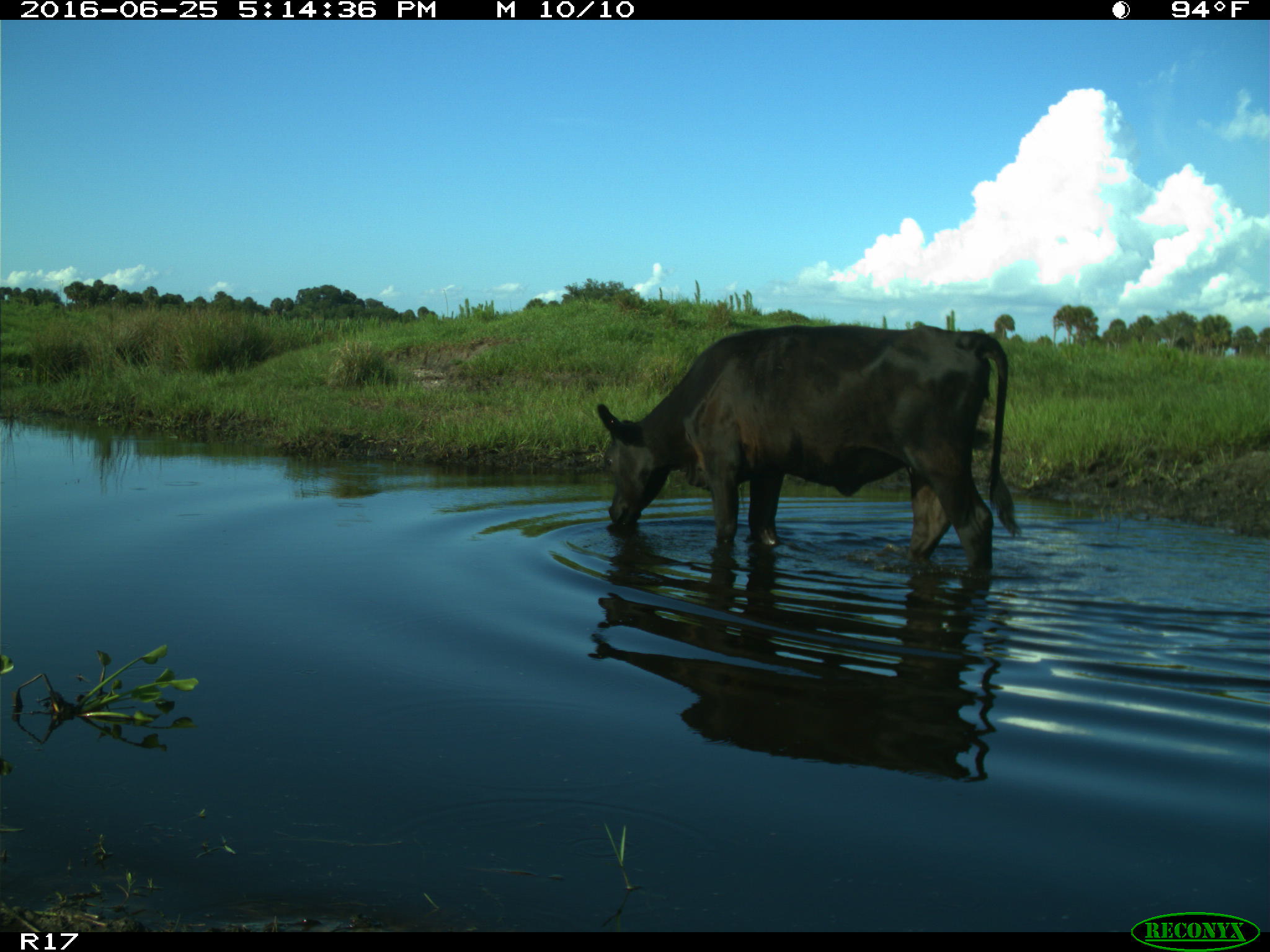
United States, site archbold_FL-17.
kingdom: Animalia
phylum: Chordata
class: Mammalia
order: Artiodactyla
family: Bovidae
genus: Bos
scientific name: Bos taurus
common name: domestic cow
Bos taurus (domestic cow).